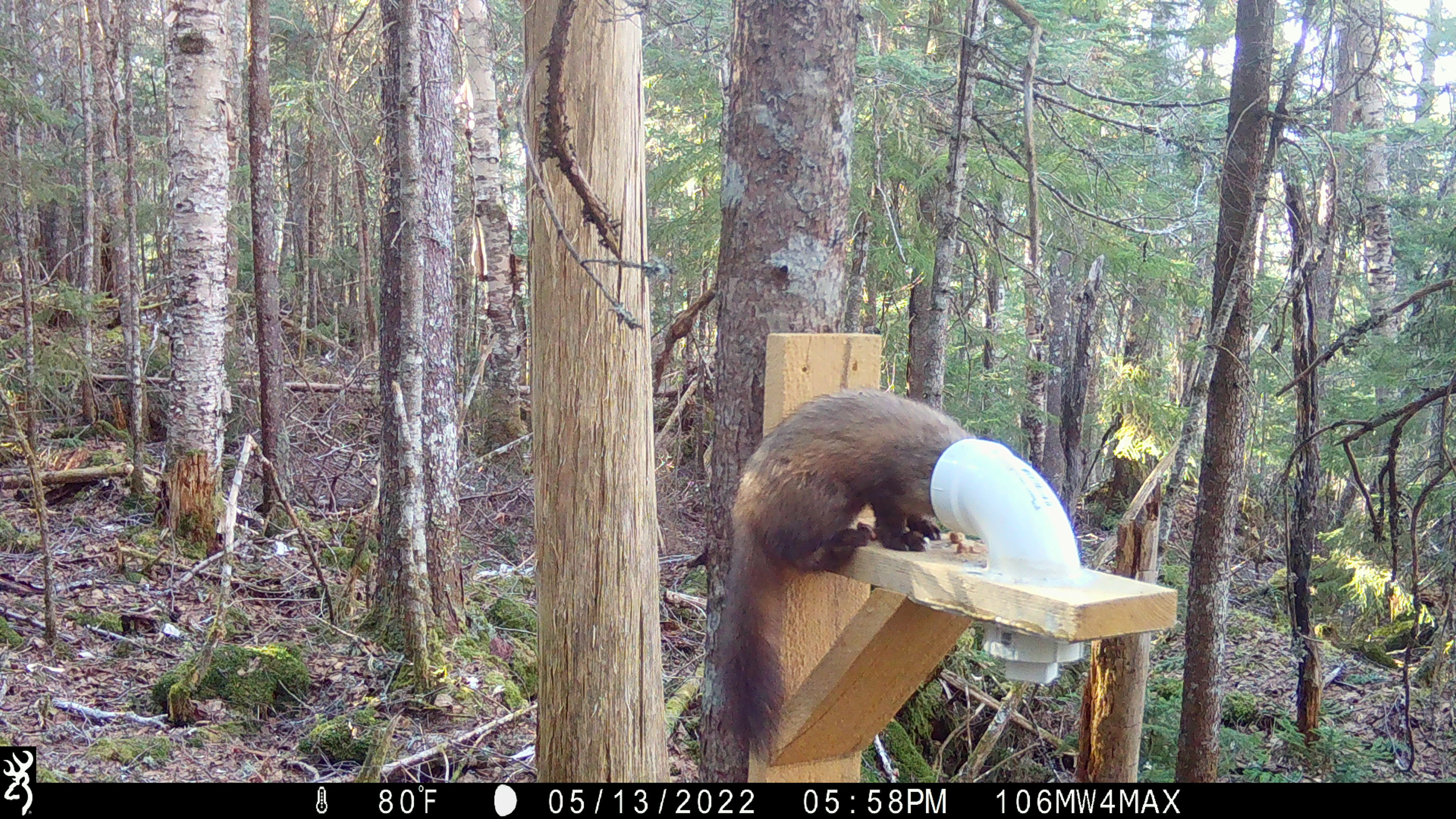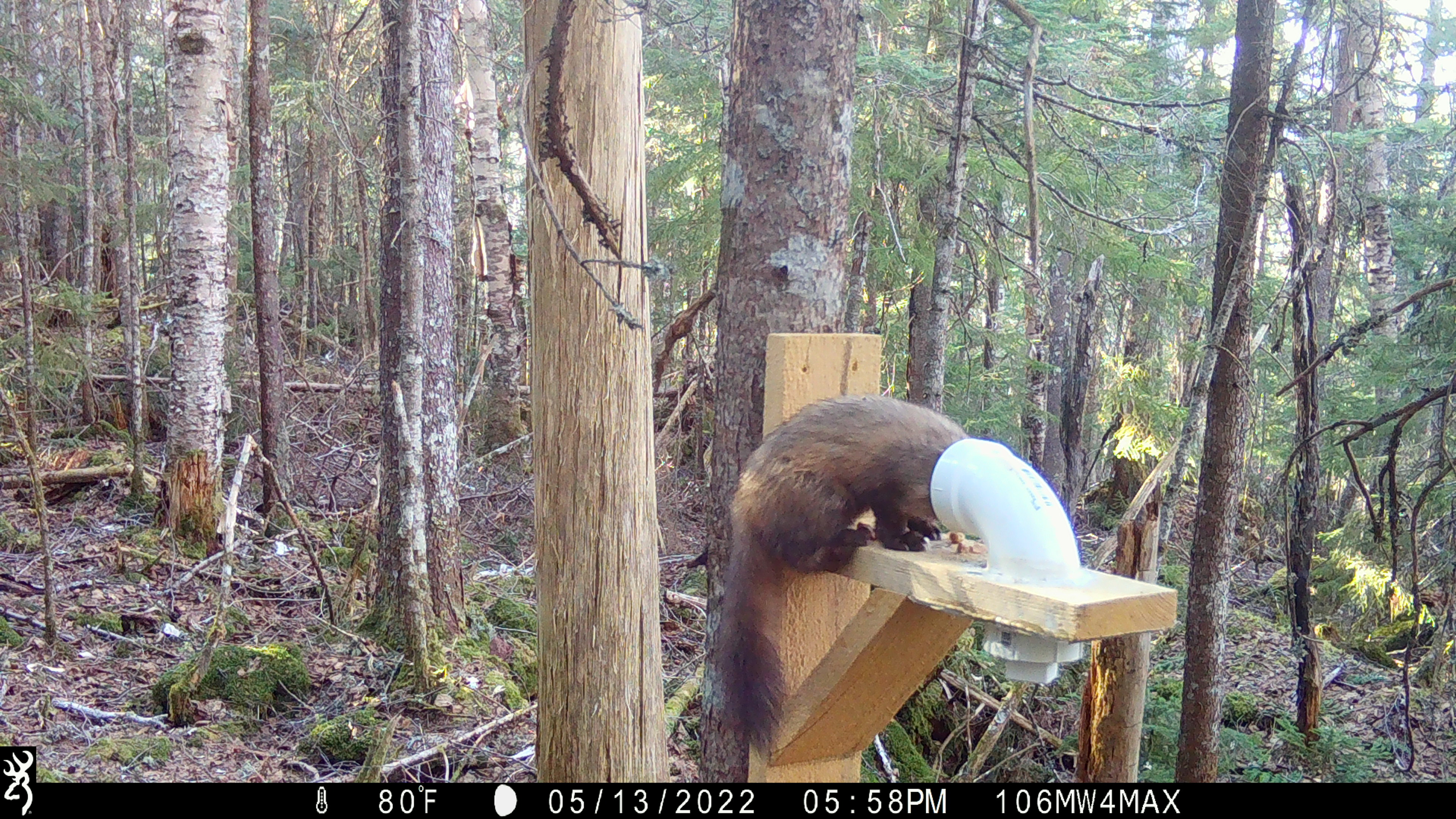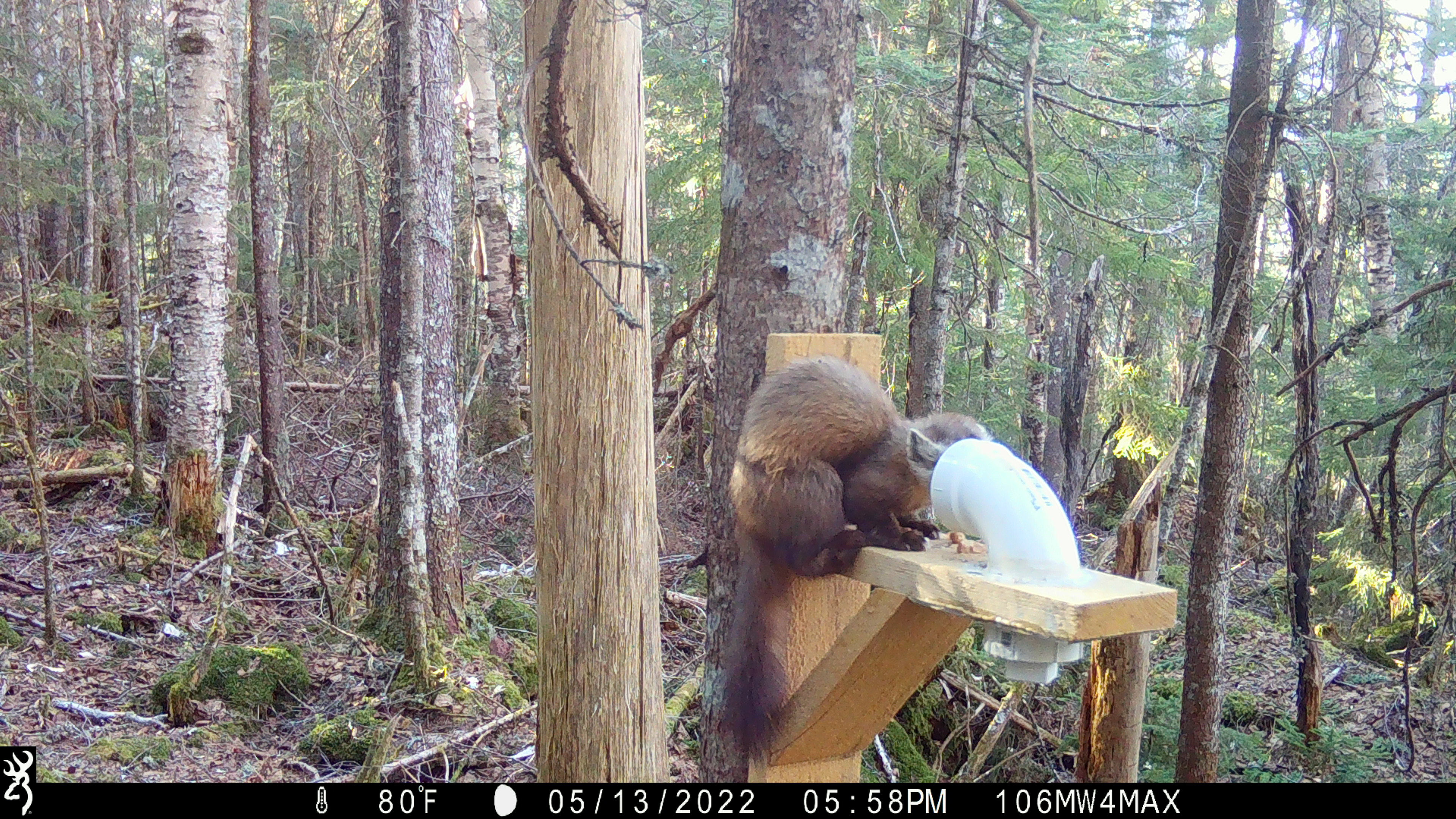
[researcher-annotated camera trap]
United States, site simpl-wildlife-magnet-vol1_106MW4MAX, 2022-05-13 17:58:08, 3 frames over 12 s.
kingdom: Animalia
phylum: Chordata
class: Mammalia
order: Carnivora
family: Mustelidae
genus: Martes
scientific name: Martes americana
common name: american marten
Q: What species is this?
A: American marten (Martes americana).